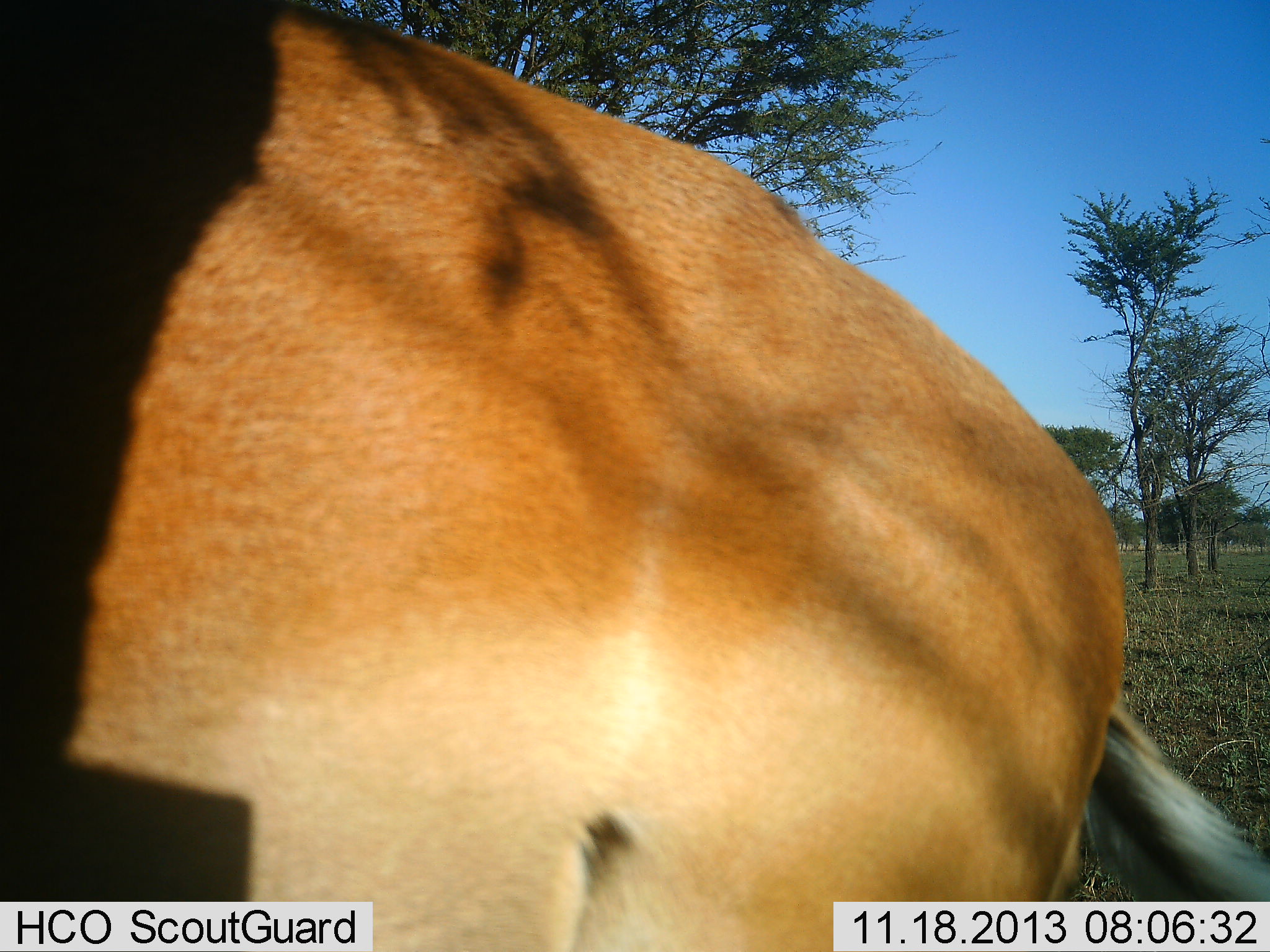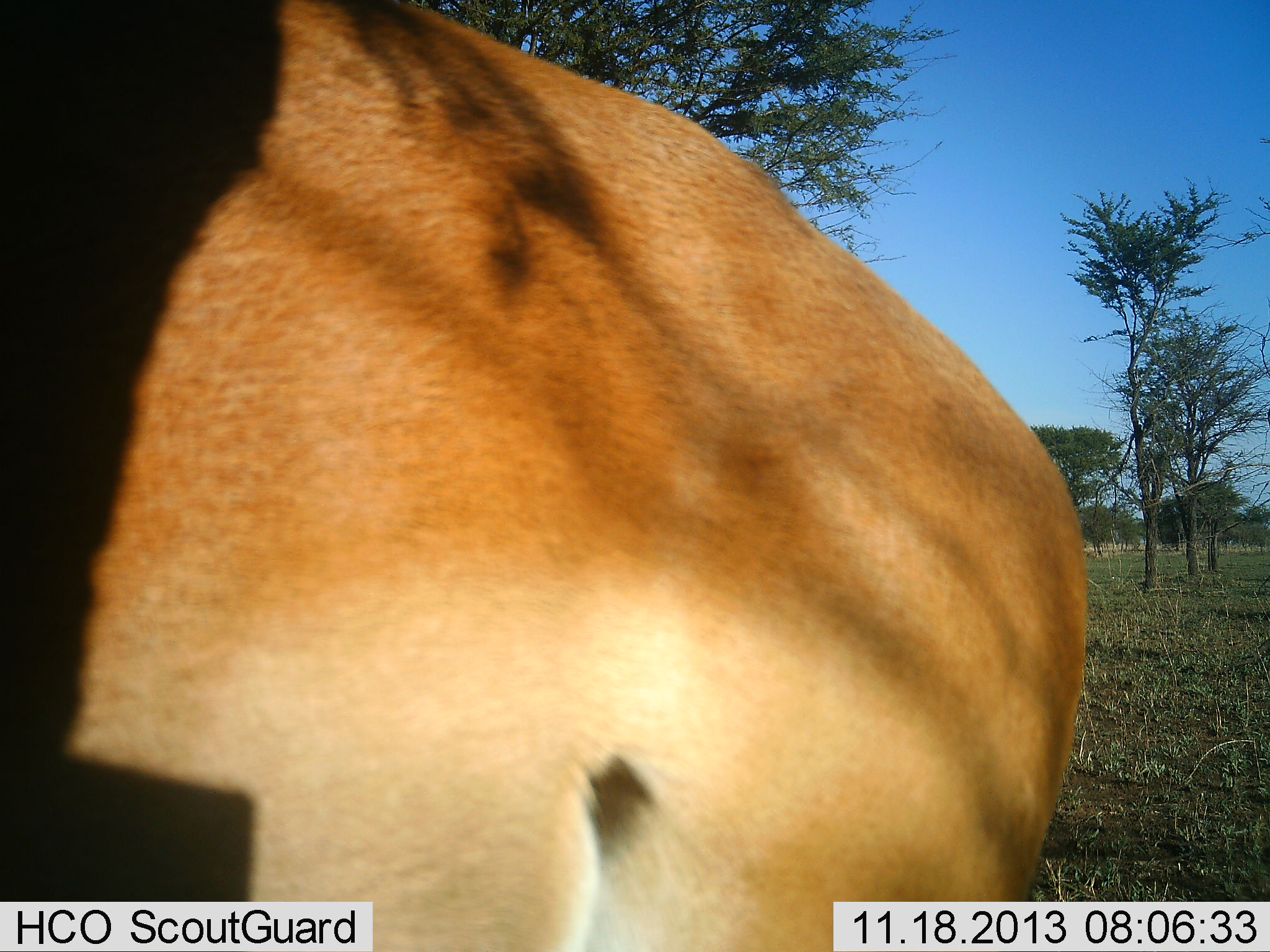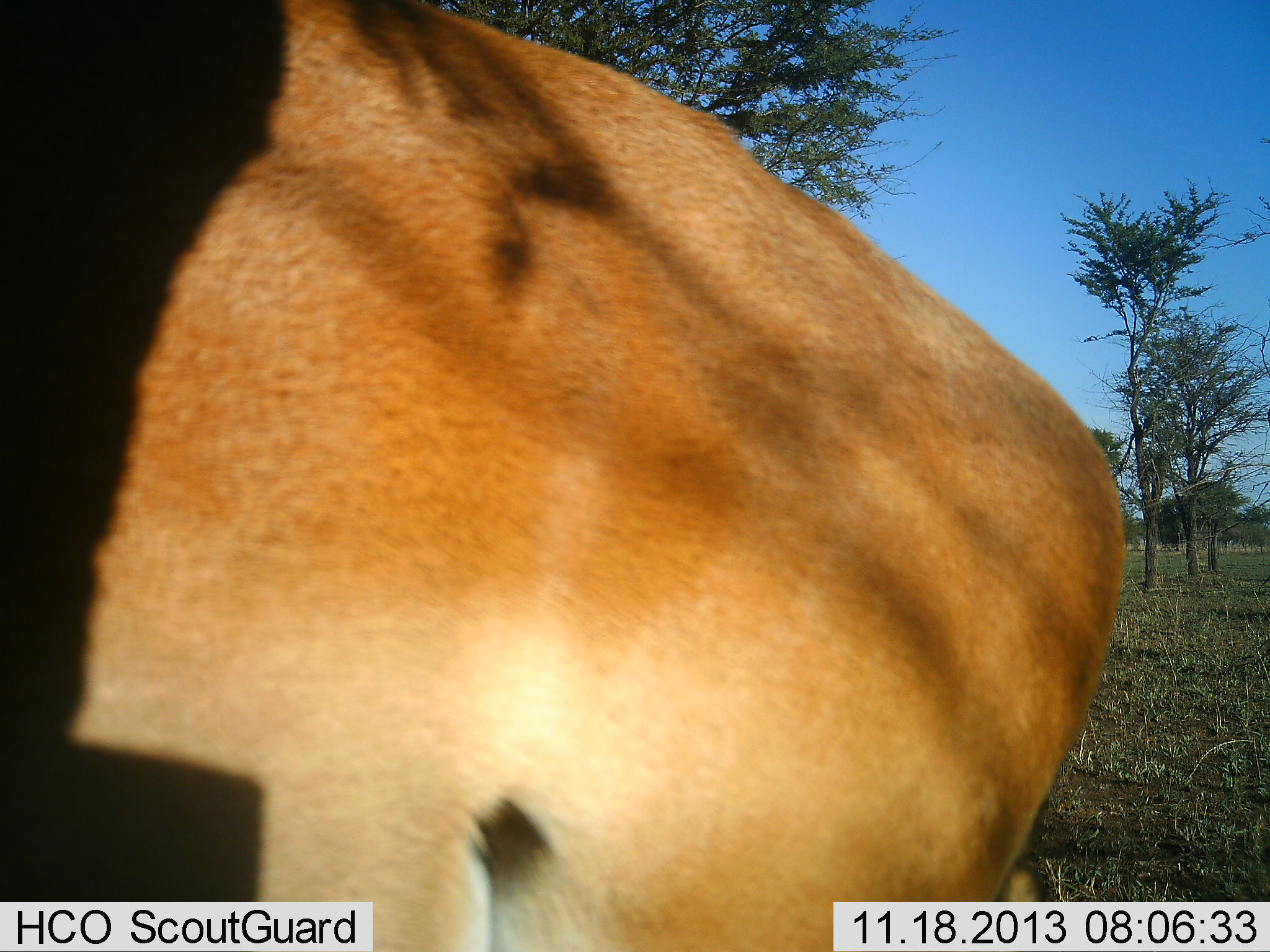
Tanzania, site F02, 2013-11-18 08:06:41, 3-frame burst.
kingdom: Animalia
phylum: Chordata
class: Mammalia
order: Artiodactyla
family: Bovidae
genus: Aepyceros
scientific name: Aepyceros melampus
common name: impala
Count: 1.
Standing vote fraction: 90%.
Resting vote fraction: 0%.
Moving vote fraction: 0%.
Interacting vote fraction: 10%.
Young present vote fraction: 0%.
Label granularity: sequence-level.